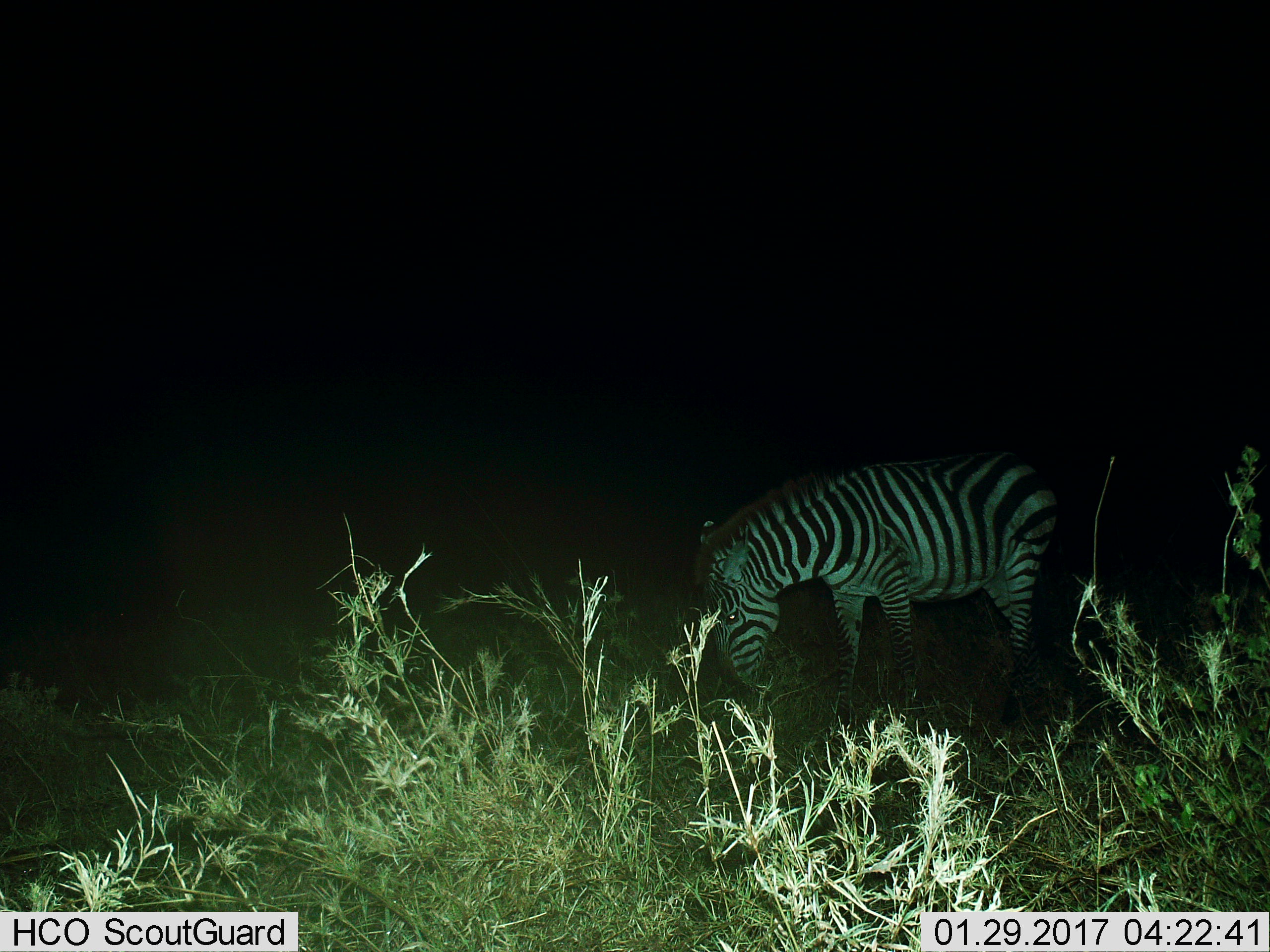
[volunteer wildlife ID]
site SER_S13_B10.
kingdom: Animalia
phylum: Chordata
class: Mammalia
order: Perissodactyla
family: Equidae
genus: Equus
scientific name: Equus quagga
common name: plains zebra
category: zebraplains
Zebraplains (plains zebra) (Equus quagga), count 1. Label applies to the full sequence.